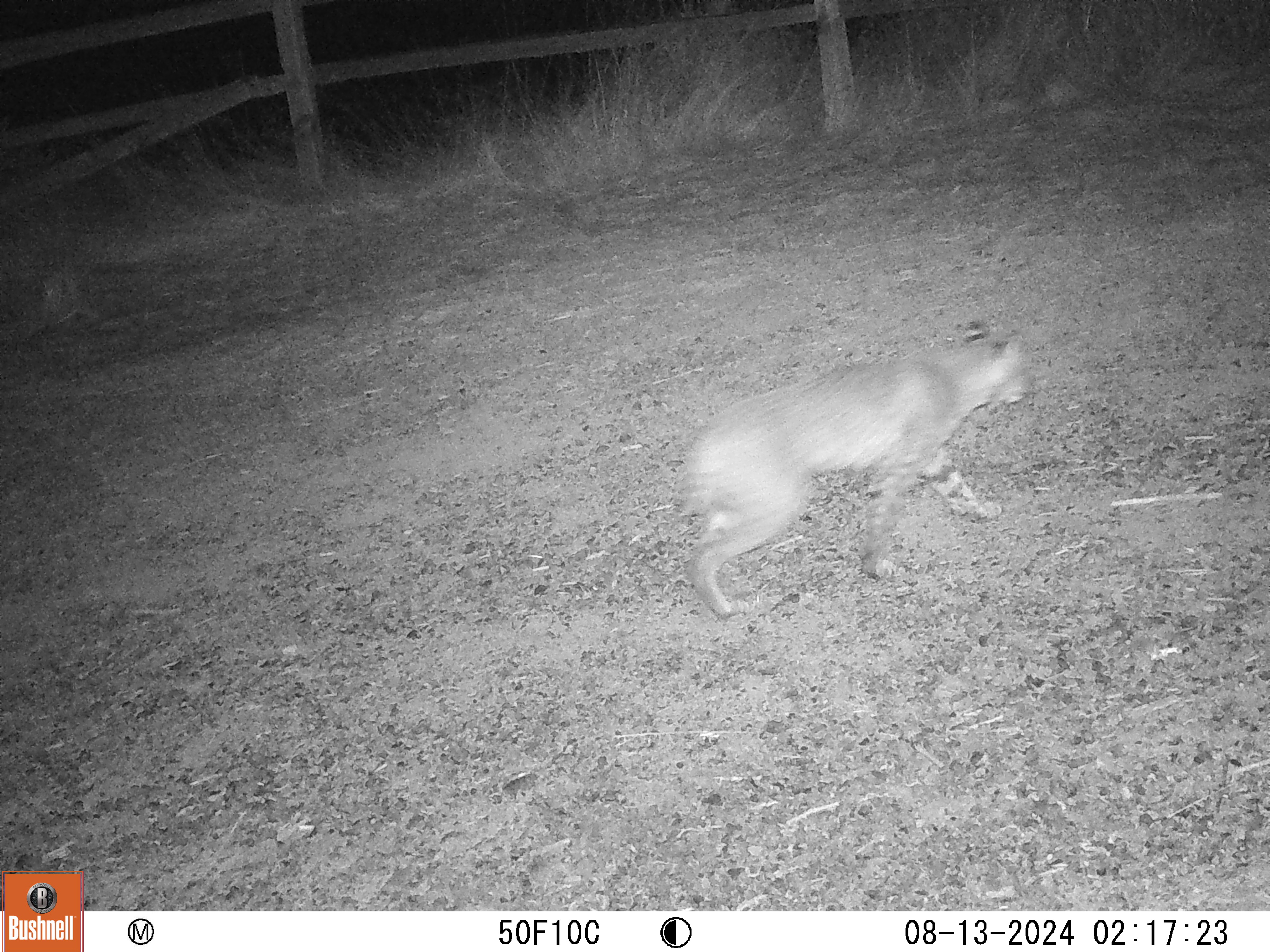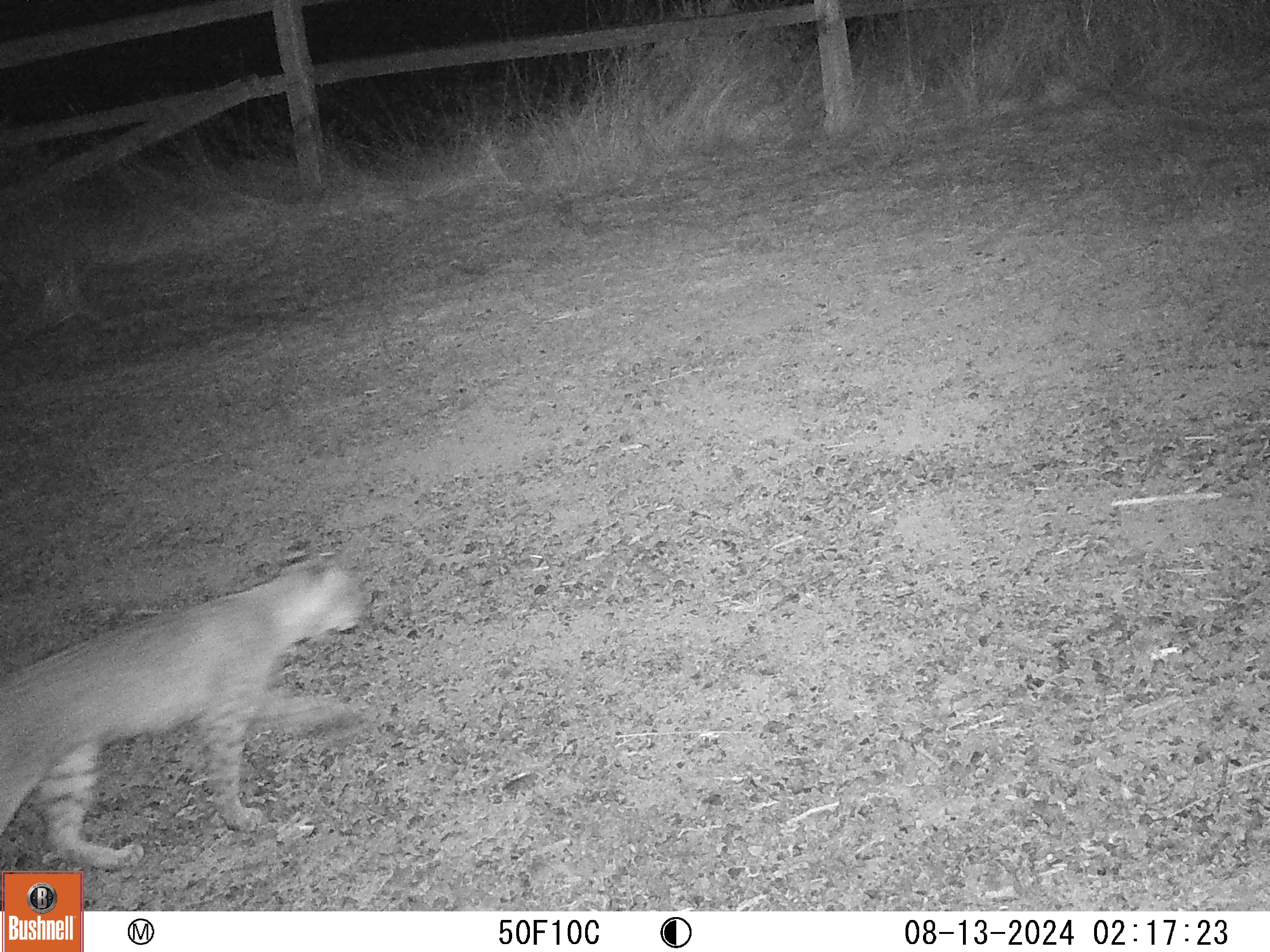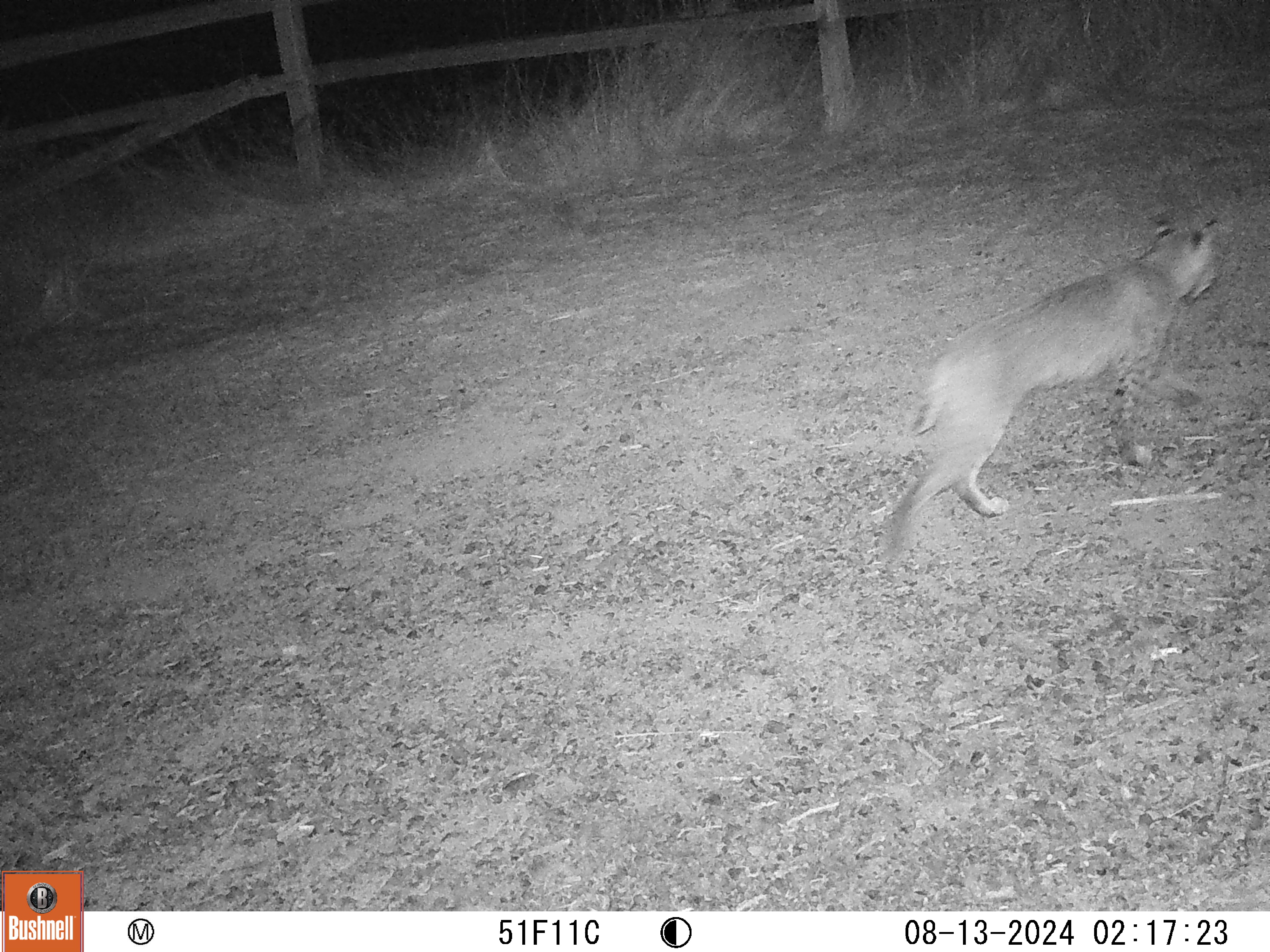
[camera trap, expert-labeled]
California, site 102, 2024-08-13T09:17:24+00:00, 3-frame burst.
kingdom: Animalia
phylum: Chordata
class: Mammalia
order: Carnivora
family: Felidae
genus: Lynx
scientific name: Lynx rufus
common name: bobcat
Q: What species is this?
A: Bobcat (Lynx rufus).